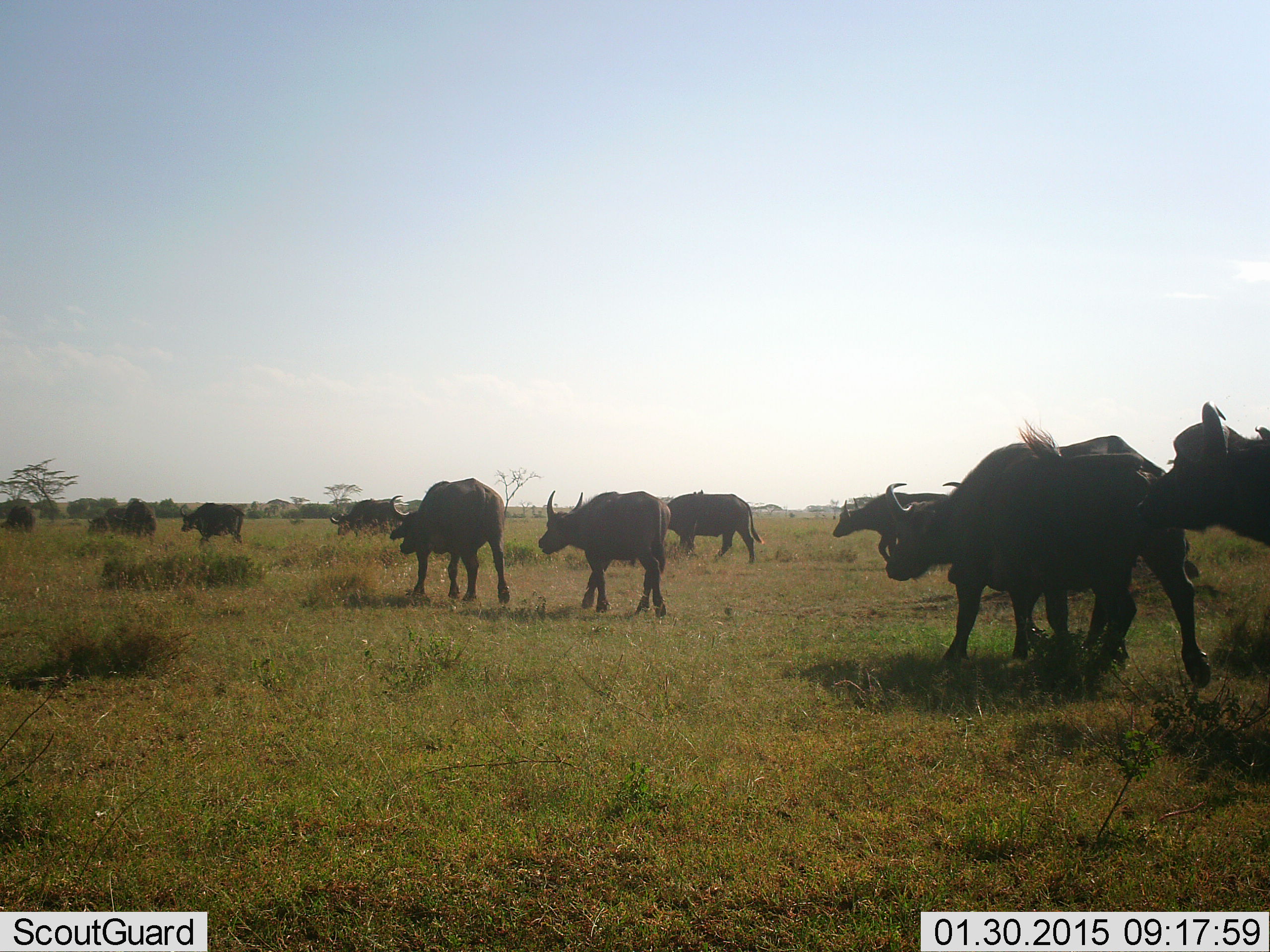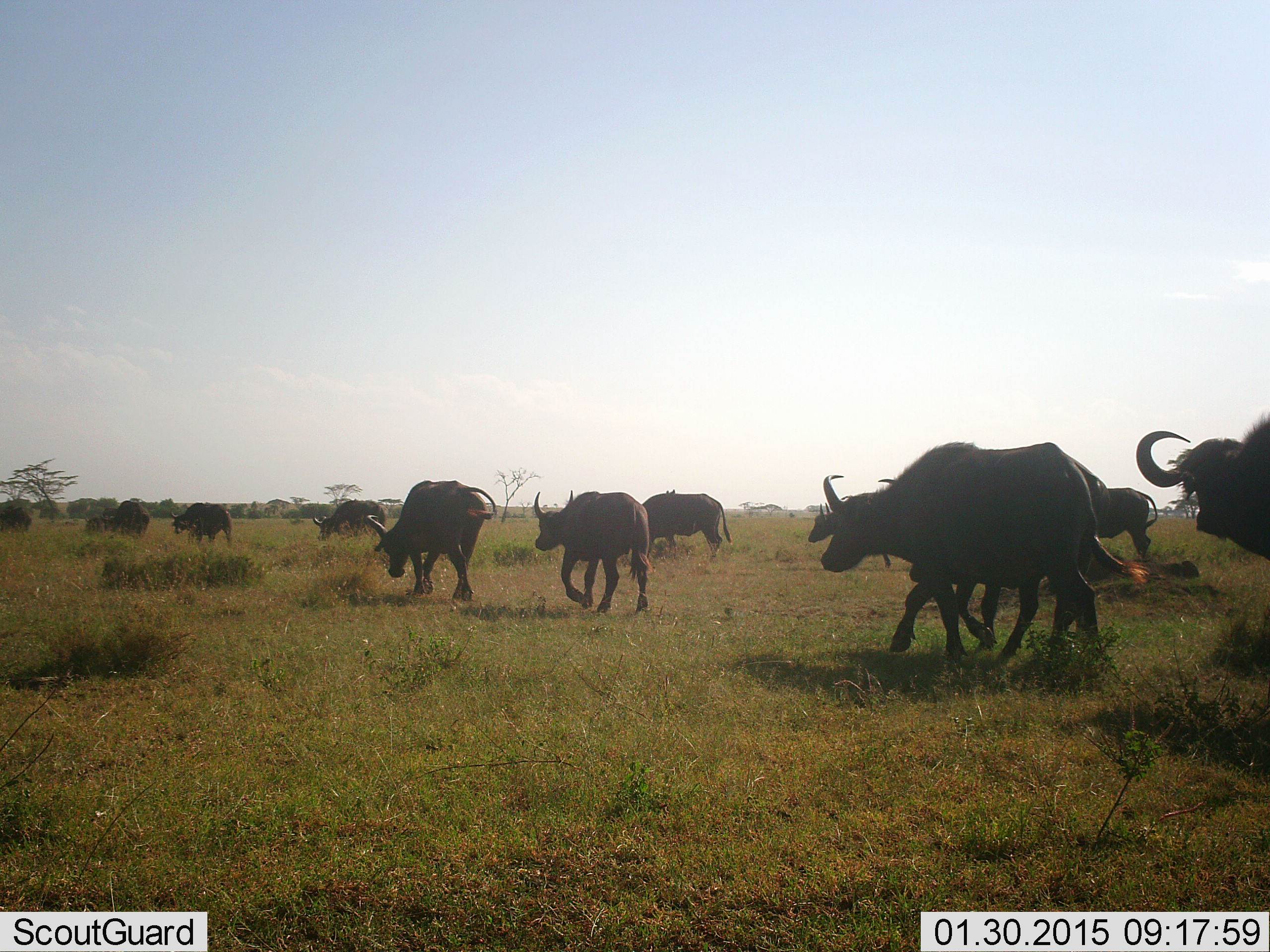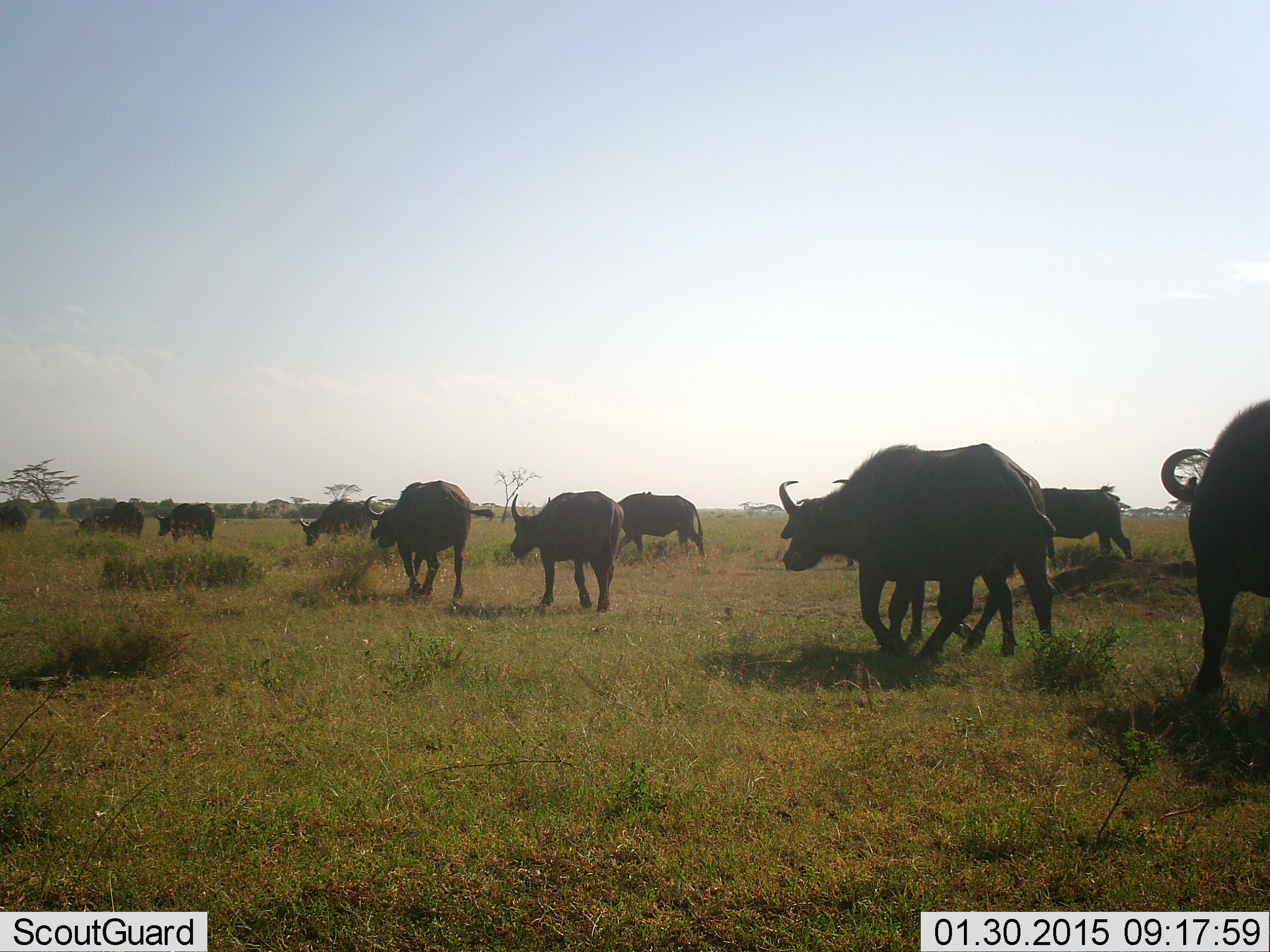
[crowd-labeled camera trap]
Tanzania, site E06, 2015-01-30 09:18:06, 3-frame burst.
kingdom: Animalia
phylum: Chordata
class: Mammalia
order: Artiodactyla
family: Bovidae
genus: Syncerus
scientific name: Syncerus caffer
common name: cape buffalo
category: buffalo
Buffalo (cape buffalo) (Syncerus caffer), count 11-50. Behavior (volunteer vote fractions): standing 0%, resting 0%, moving 100%, interacting 0%. Young present (vote fraction): 10%. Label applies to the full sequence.